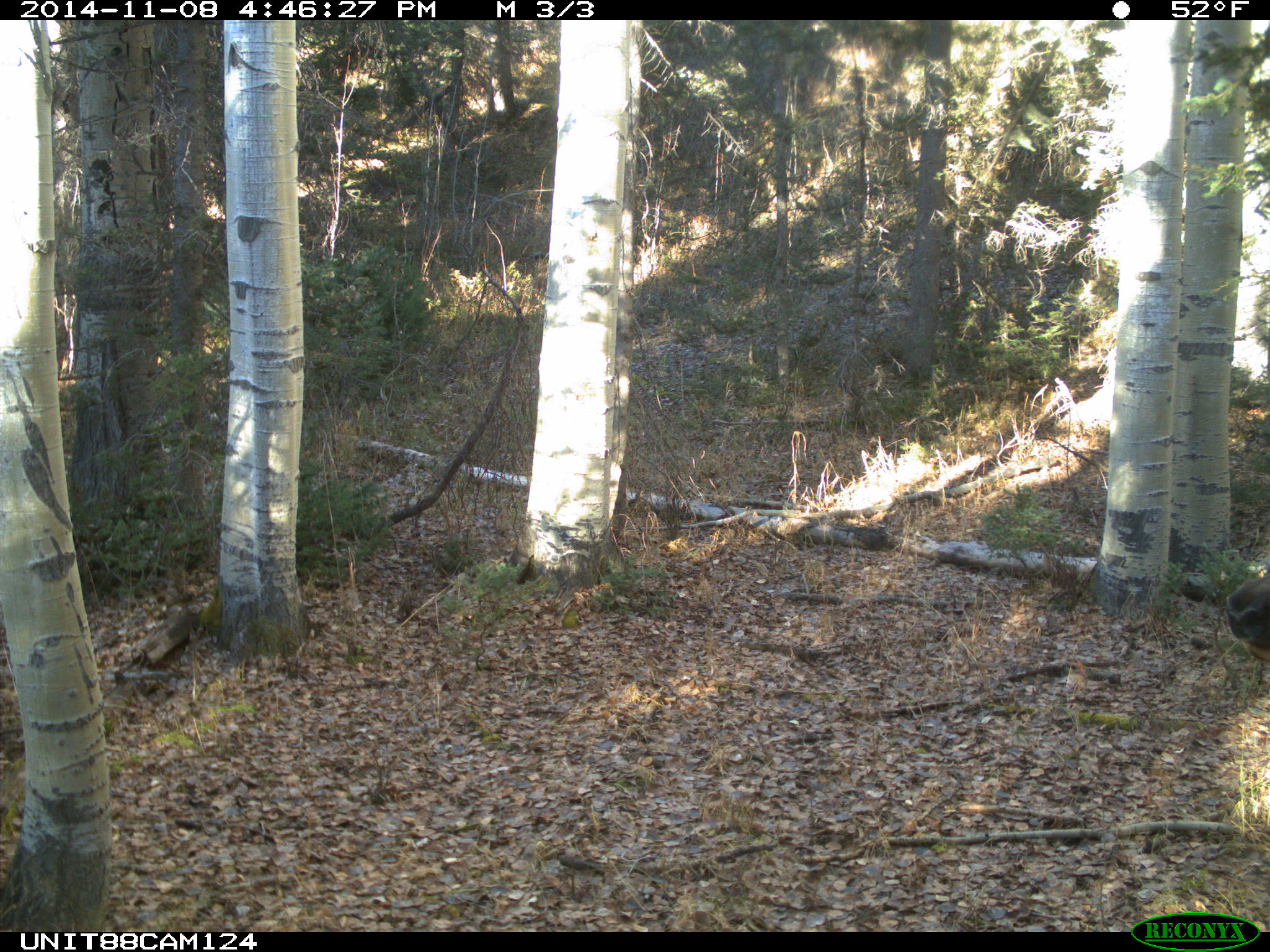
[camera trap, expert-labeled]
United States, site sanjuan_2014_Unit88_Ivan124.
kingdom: Animalia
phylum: Chordata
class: Mammalia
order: Artiodactyla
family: Cervidae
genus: Cervus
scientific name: Cervus elaphus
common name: red deer